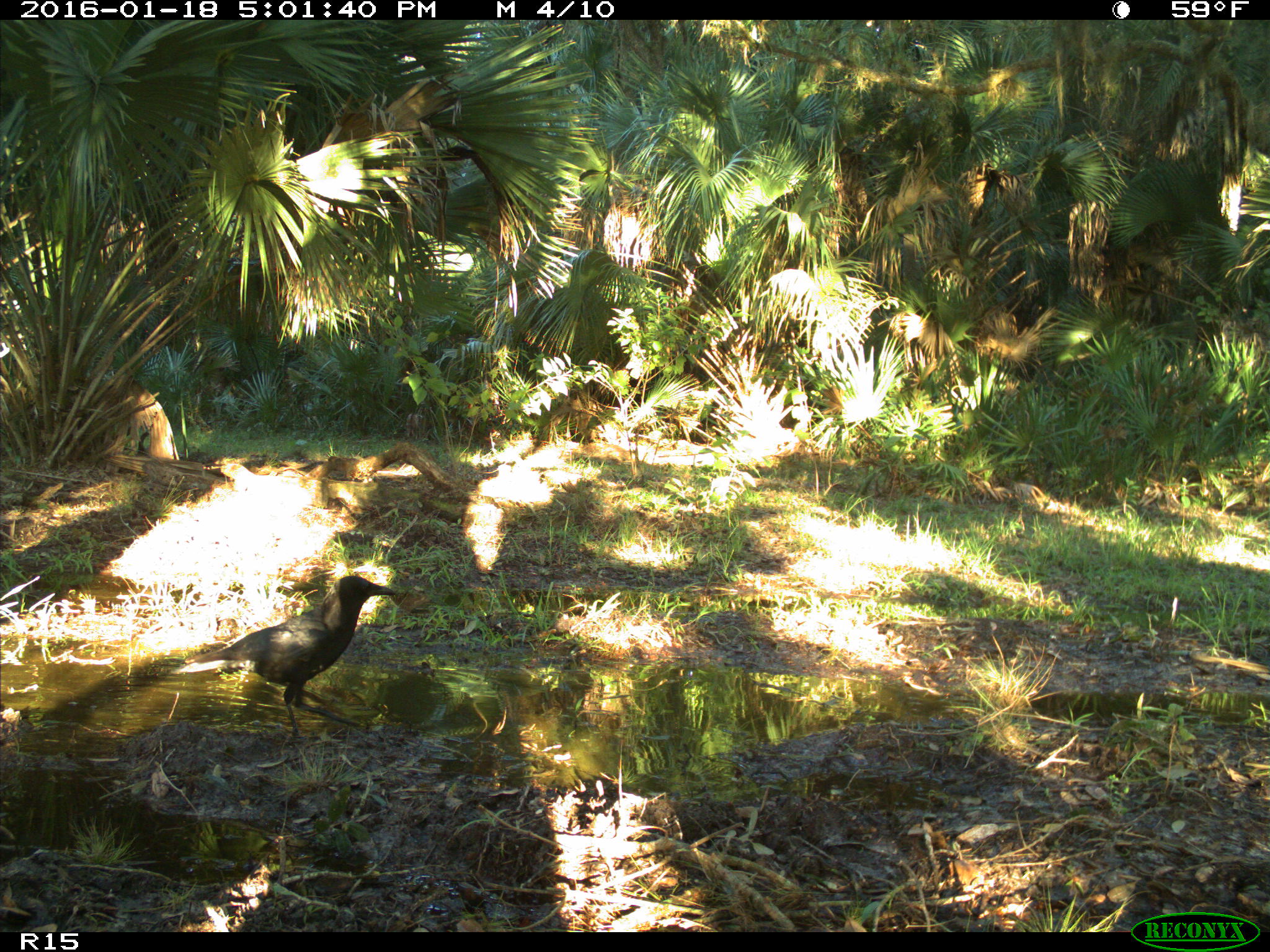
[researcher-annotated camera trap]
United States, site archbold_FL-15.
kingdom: Animalia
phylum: Chordata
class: Aves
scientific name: Aves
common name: birds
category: unidentified bird